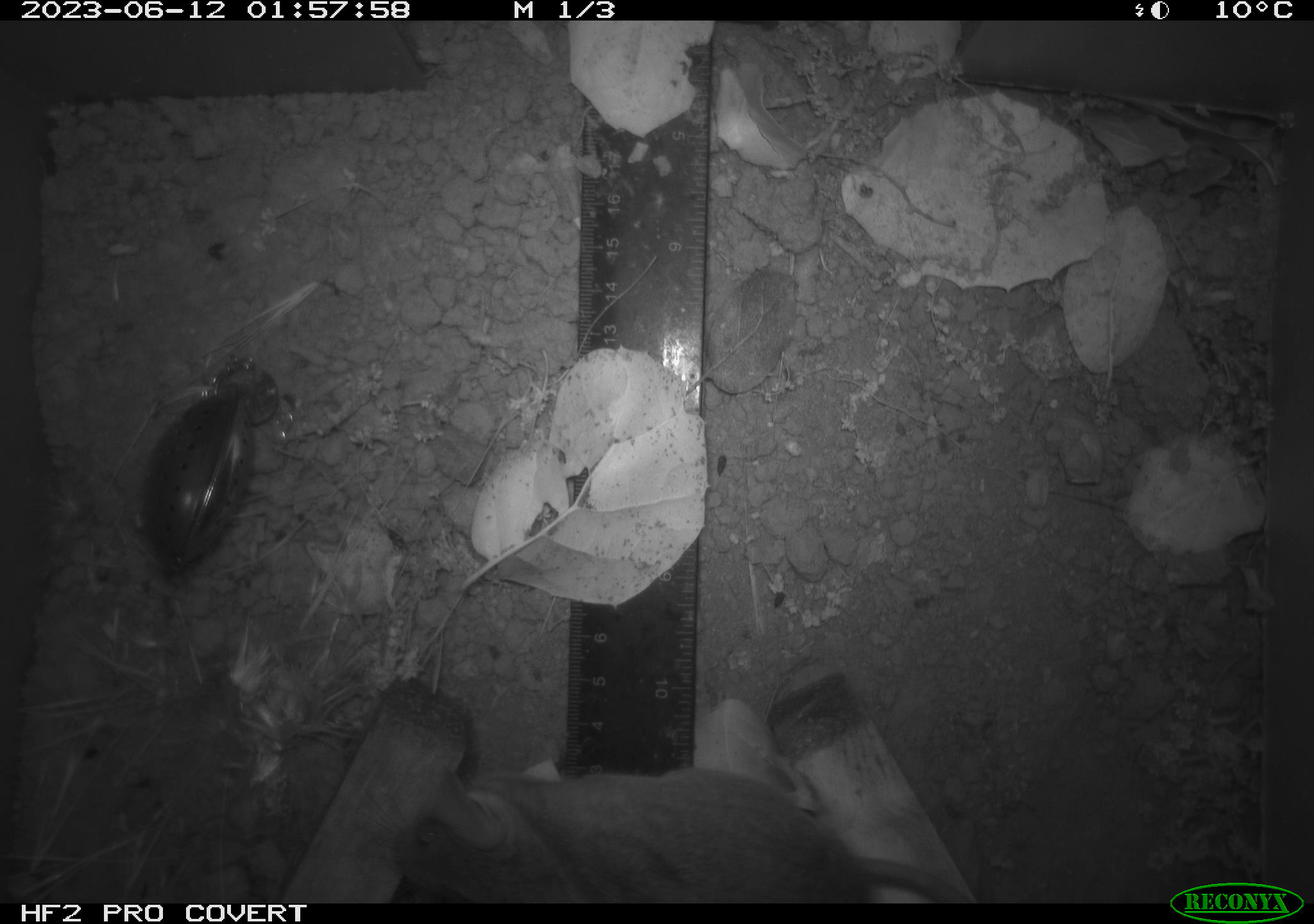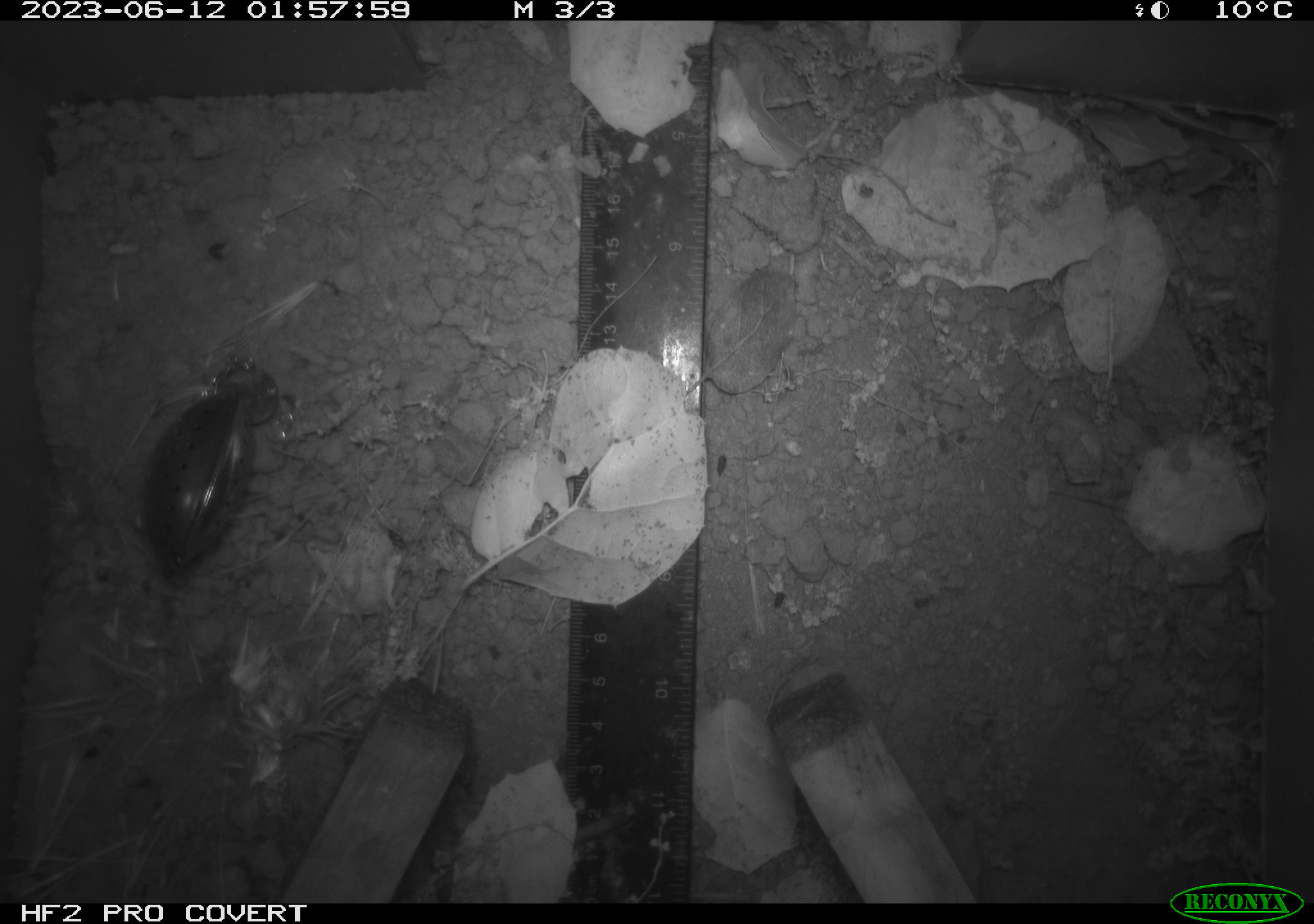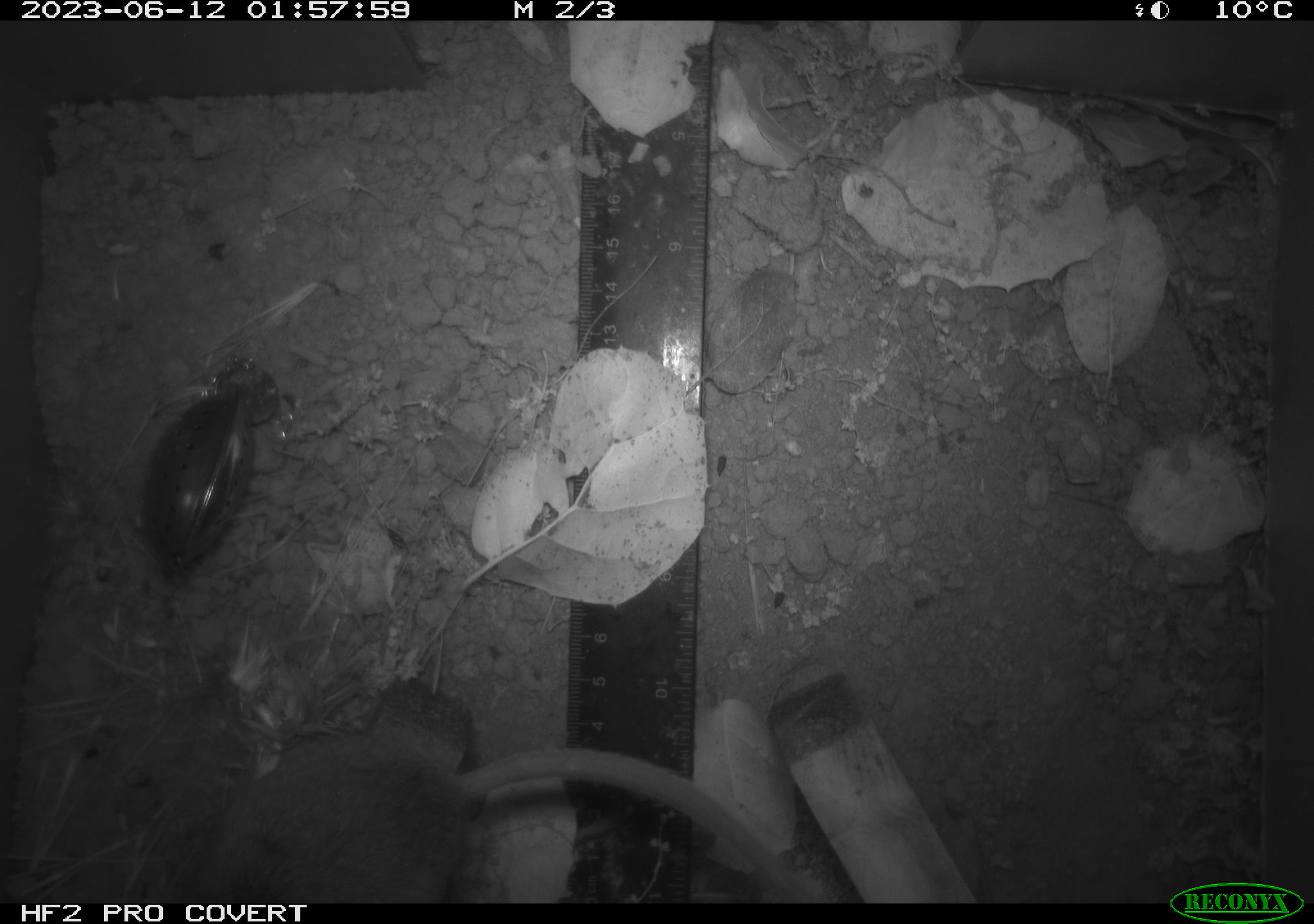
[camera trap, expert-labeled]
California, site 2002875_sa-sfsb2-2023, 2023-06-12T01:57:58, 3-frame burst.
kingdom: Animalia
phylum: Chordata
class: Mammalia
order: Rodentia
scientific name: Rodentia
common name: mouse species